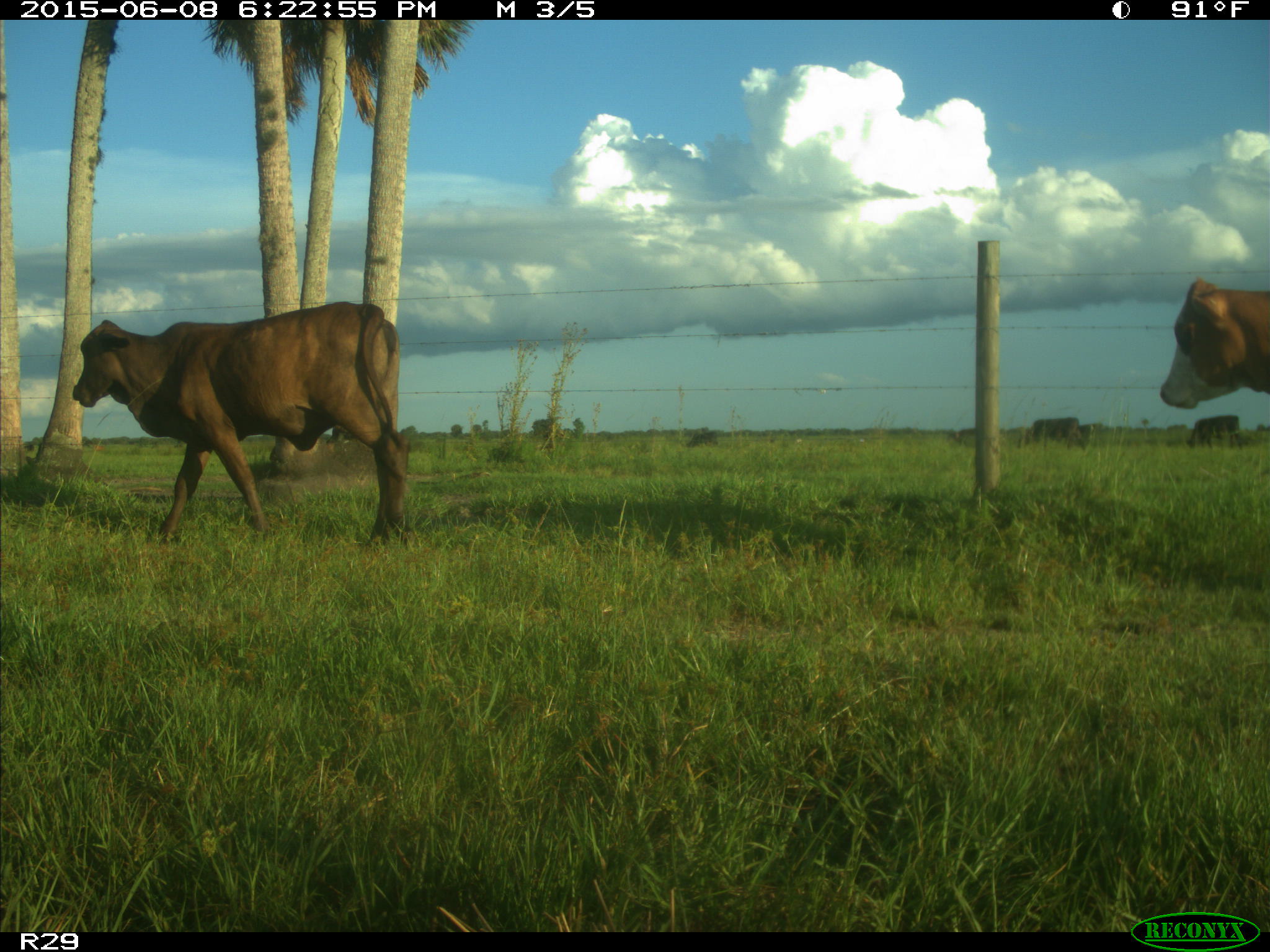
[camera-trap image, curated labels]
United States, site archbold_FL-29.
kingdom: Animalia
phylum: Chordata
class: Mammalia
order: Artiodactyla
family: Bovidae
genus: Bos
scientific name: Bos taurus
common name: domestic cow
Bos taurus (domestic cow).